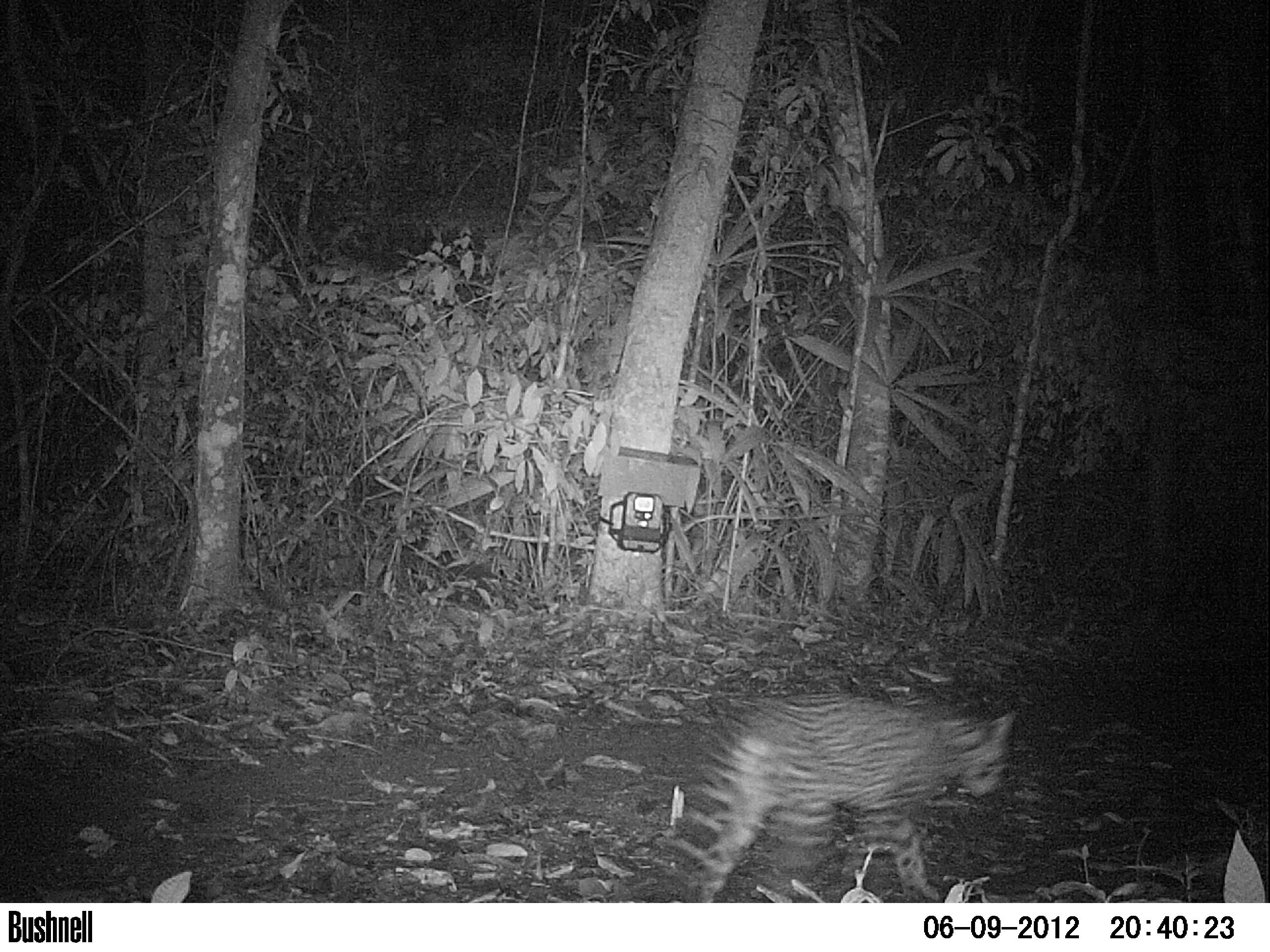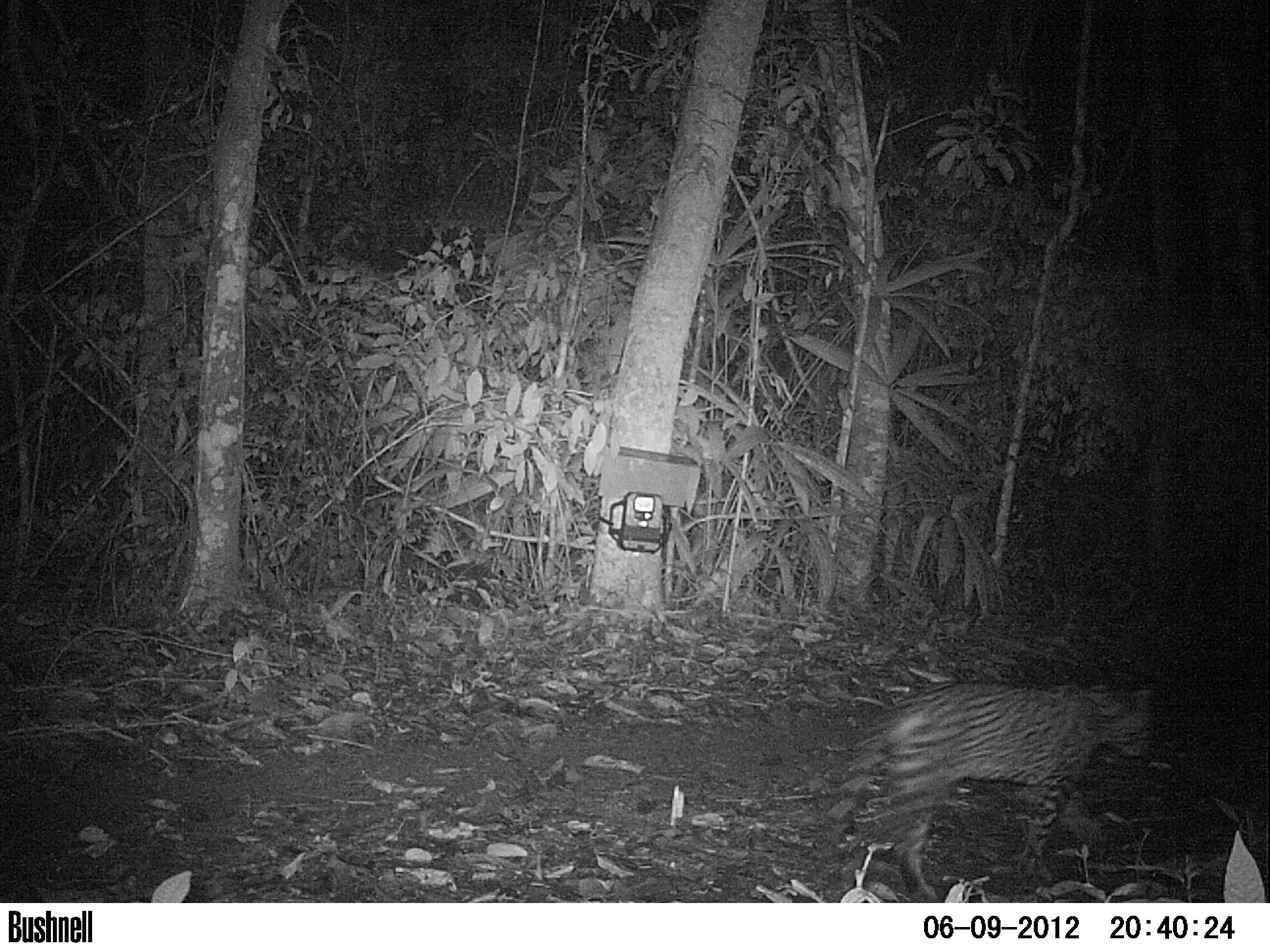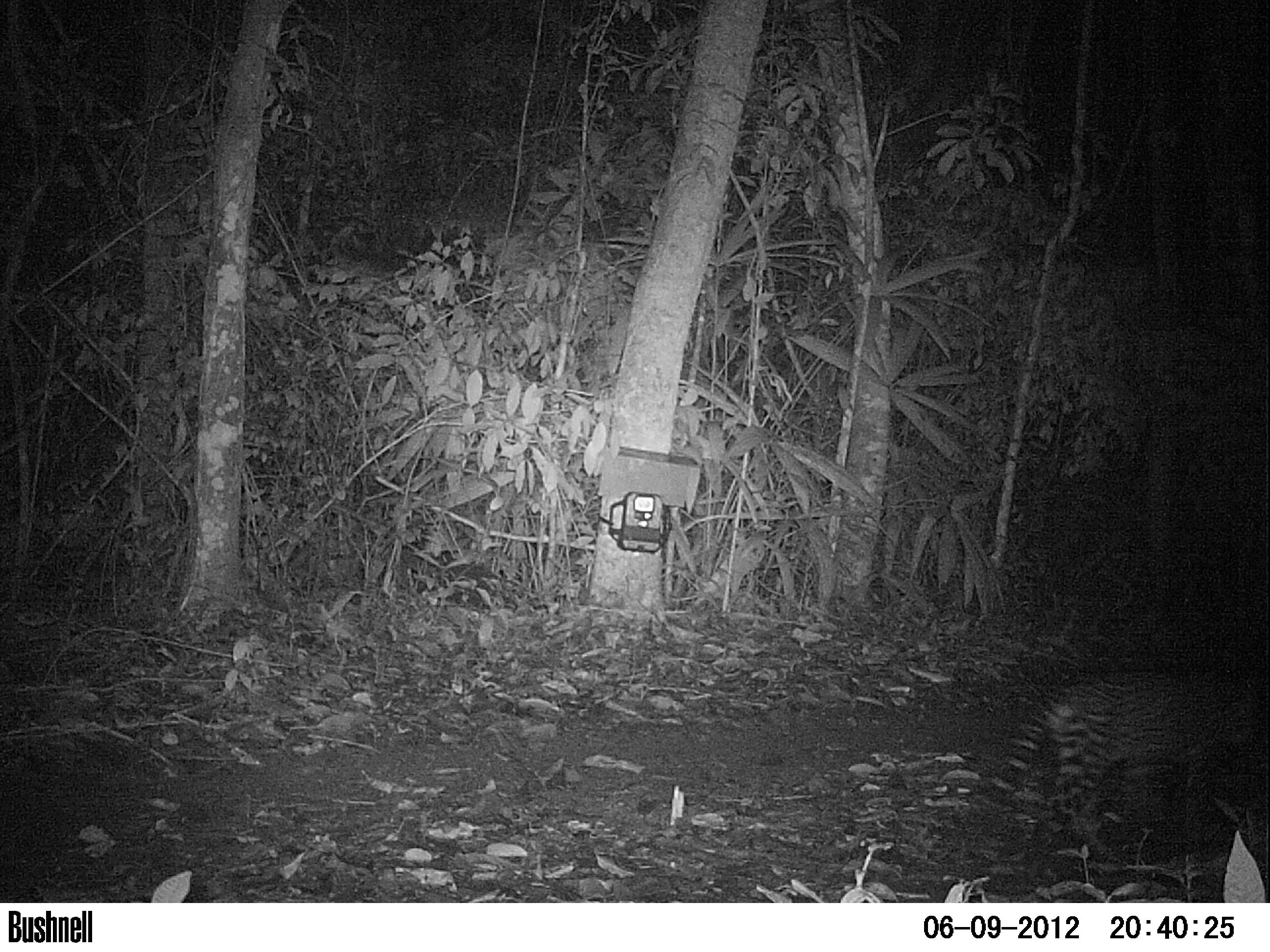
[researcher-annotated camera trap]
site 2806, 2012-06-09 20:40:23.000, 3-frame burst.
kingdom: Animalia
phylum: Chordata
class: Mammalia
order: Carnivora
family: Felidae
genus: Leopardus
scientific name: Leopardus pardalis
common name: ocelot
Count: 1.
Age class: adult.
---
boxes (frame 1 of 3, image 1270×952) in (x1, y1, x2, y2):
leopardus pardalis: (689, 690, 1018, 902)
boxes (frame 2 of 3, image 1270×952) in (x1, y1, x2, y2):
leopardus pardalis: (823, 674, 1160, 901)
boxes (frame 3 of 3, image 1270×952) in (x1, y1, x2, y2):
leopardus pardalis: (961, 669, 1270, 903)